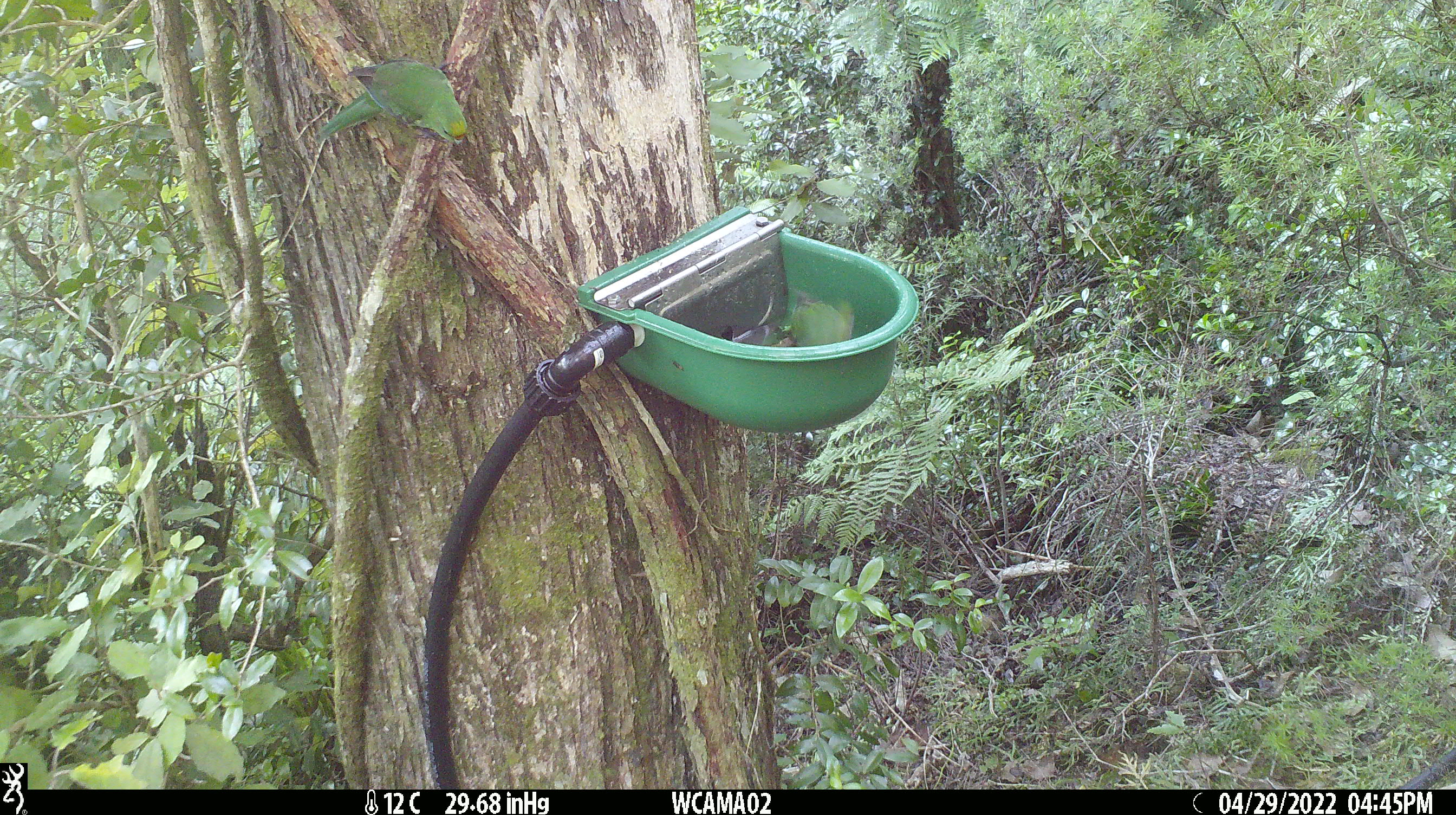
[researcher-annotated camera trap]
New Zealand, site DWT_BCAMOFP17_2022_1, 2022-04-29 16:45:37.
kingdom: Animalia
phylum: Chordata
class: Aves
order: Psittaciformes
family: Psittaculidae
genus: Cyanoramphus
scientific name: Cyanoramphus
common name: parakeet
Parakeet (Cyanoramphus).